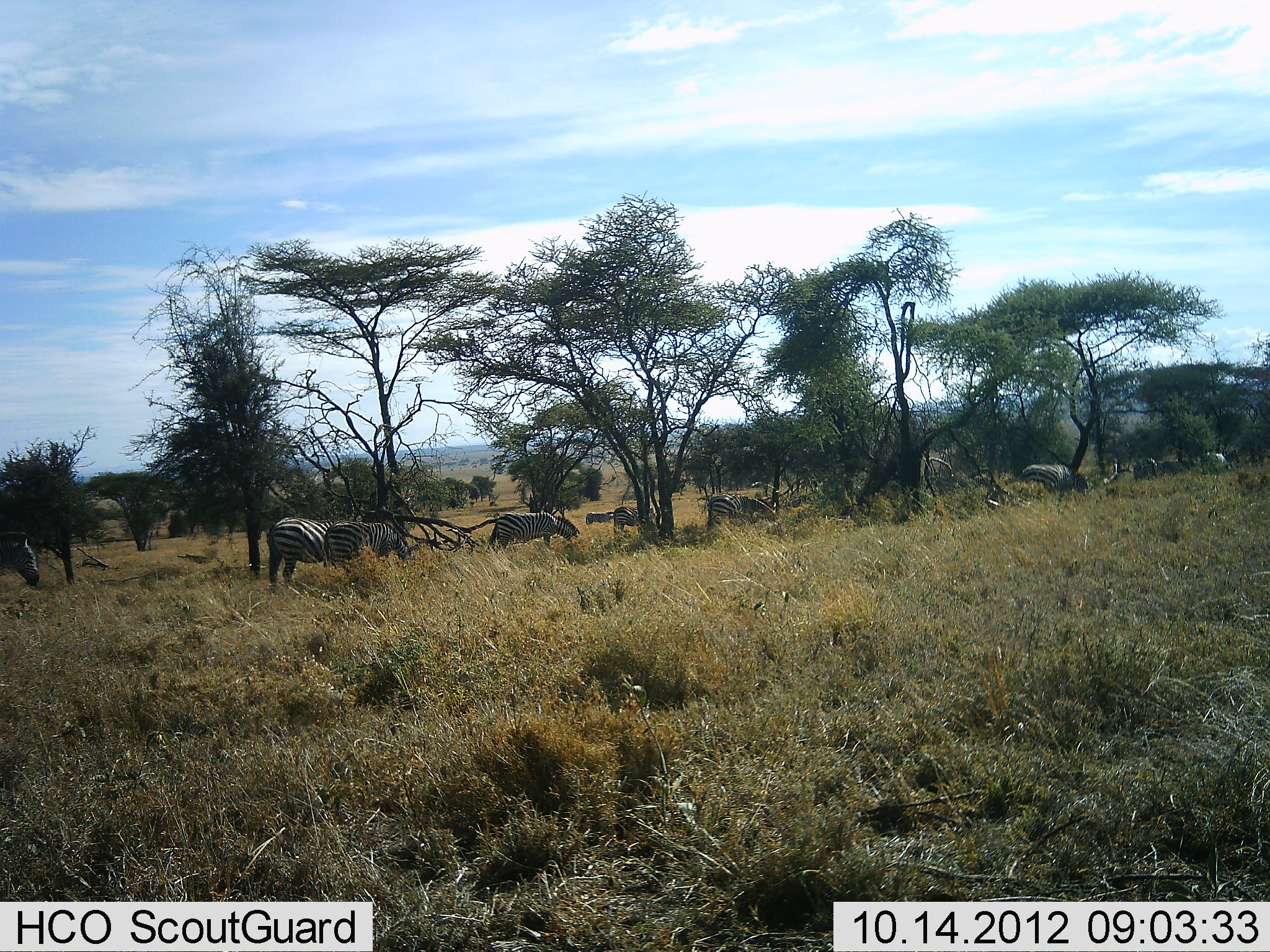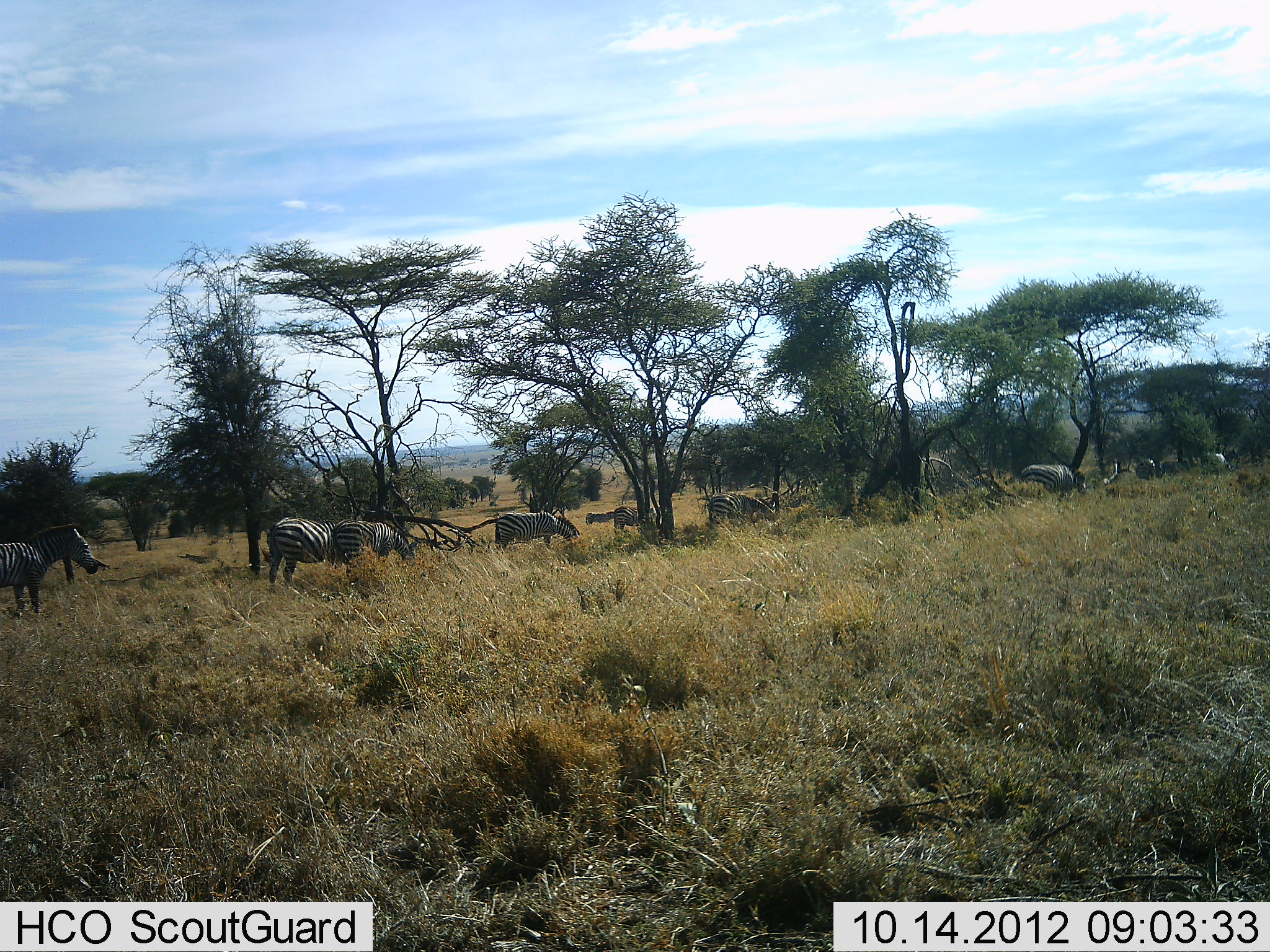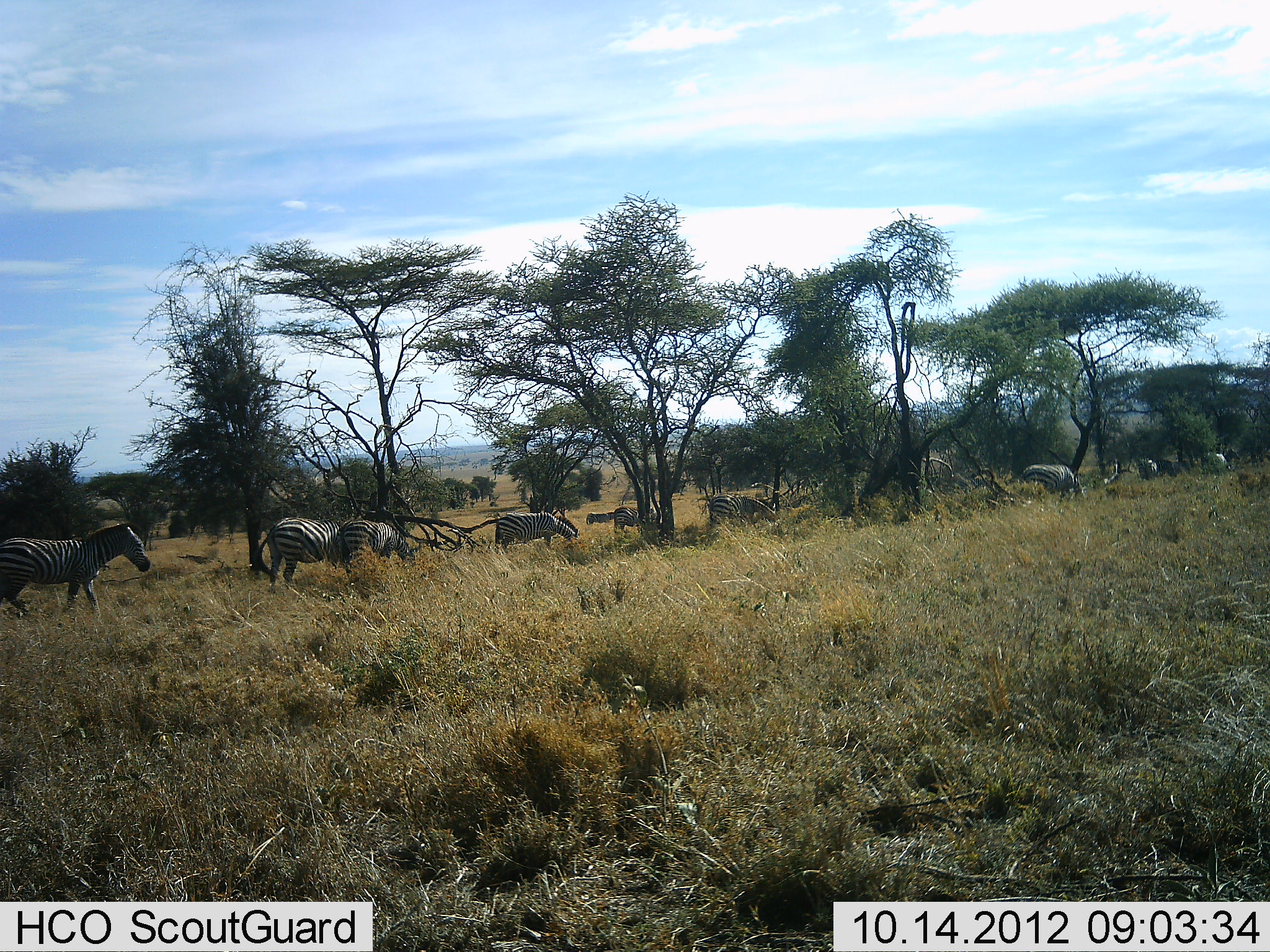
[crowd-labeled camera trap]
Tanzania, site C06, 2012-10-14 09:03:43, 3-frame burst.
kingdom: Animalia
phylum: Chordata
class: Mammalia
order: Perissodactyla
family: Equidae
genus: Equus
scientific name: Equus quagga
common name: plains zebra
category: zebra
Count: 11-50.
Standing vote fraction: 40%.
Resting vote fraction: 0%.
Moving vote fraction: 50%.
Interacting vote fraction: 0%.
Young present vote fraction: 0%.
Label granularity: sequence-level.